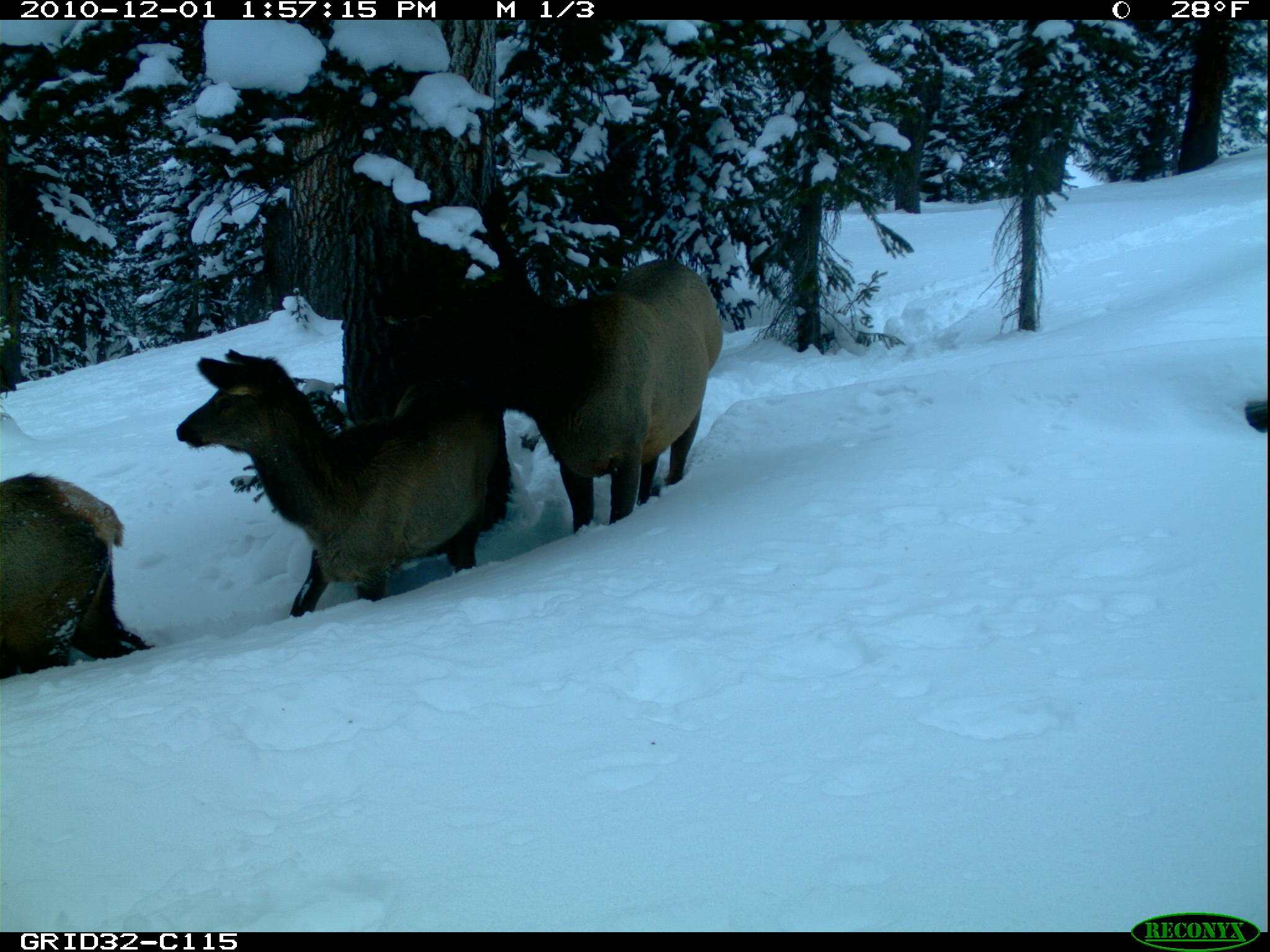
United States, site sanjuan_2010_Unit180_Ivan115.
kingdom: Animalia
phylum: Chordata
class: Mammalia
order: Artiodactyla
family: Cervidae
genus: Cervus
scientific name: Cervus elaphus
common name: red deer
Cervus elaphus (red deer).